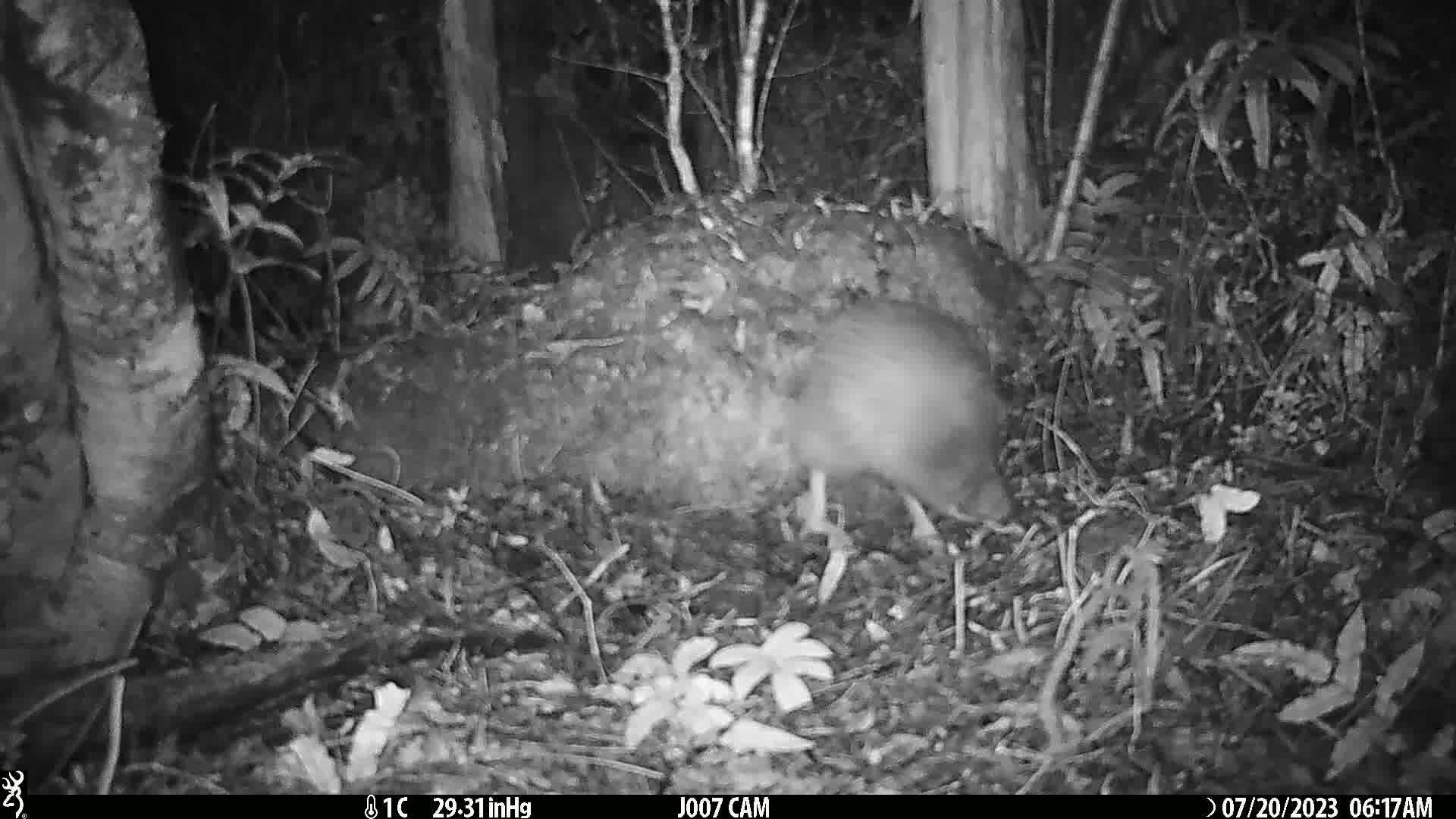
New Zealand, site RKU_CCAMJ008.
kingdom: Animalia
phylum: Chordata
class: Aves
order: Apterygiformes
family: Apterygidae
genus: Apteryx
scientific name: Apteryx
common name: kiwi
Kiwi (Apteryx).